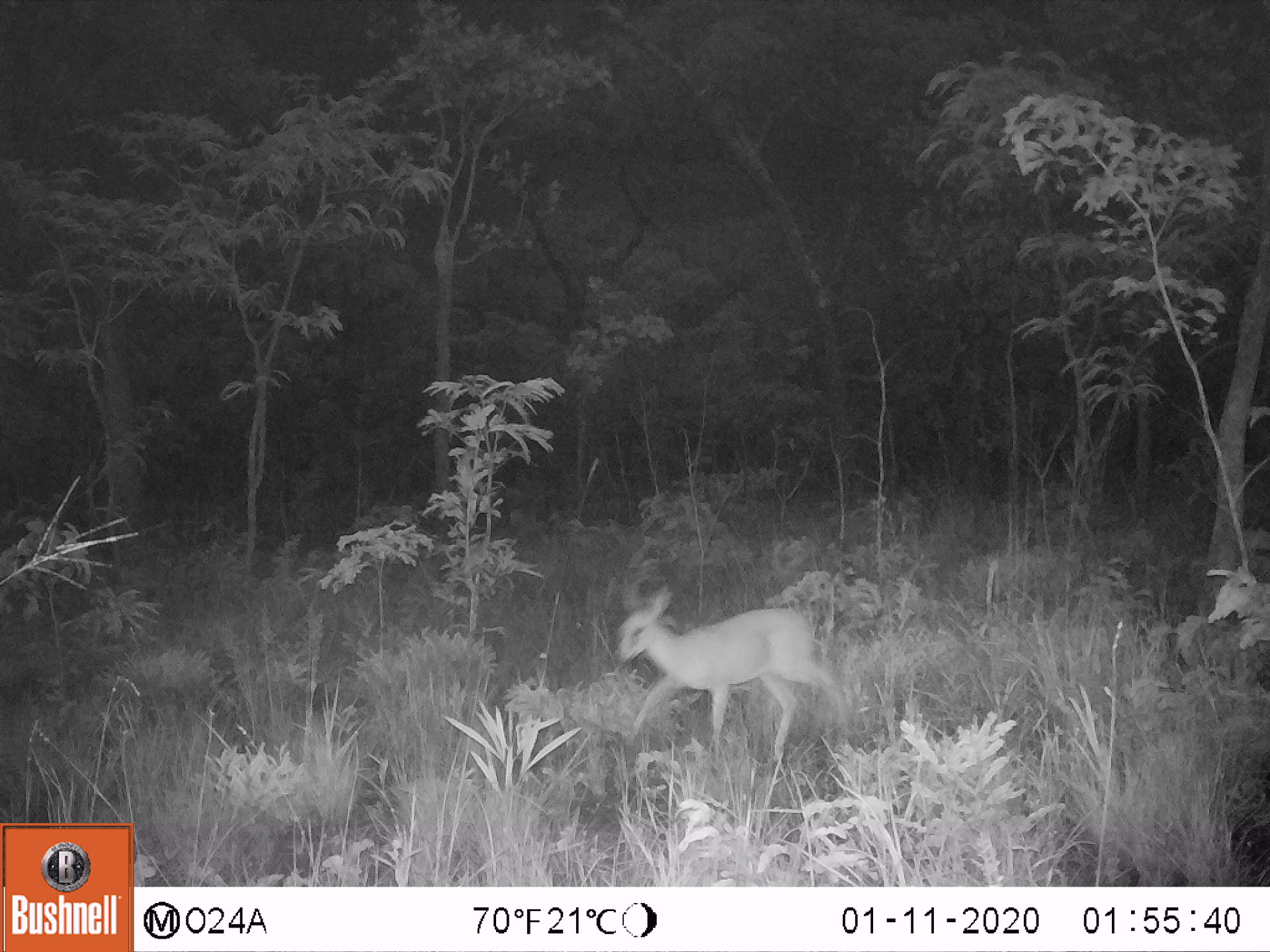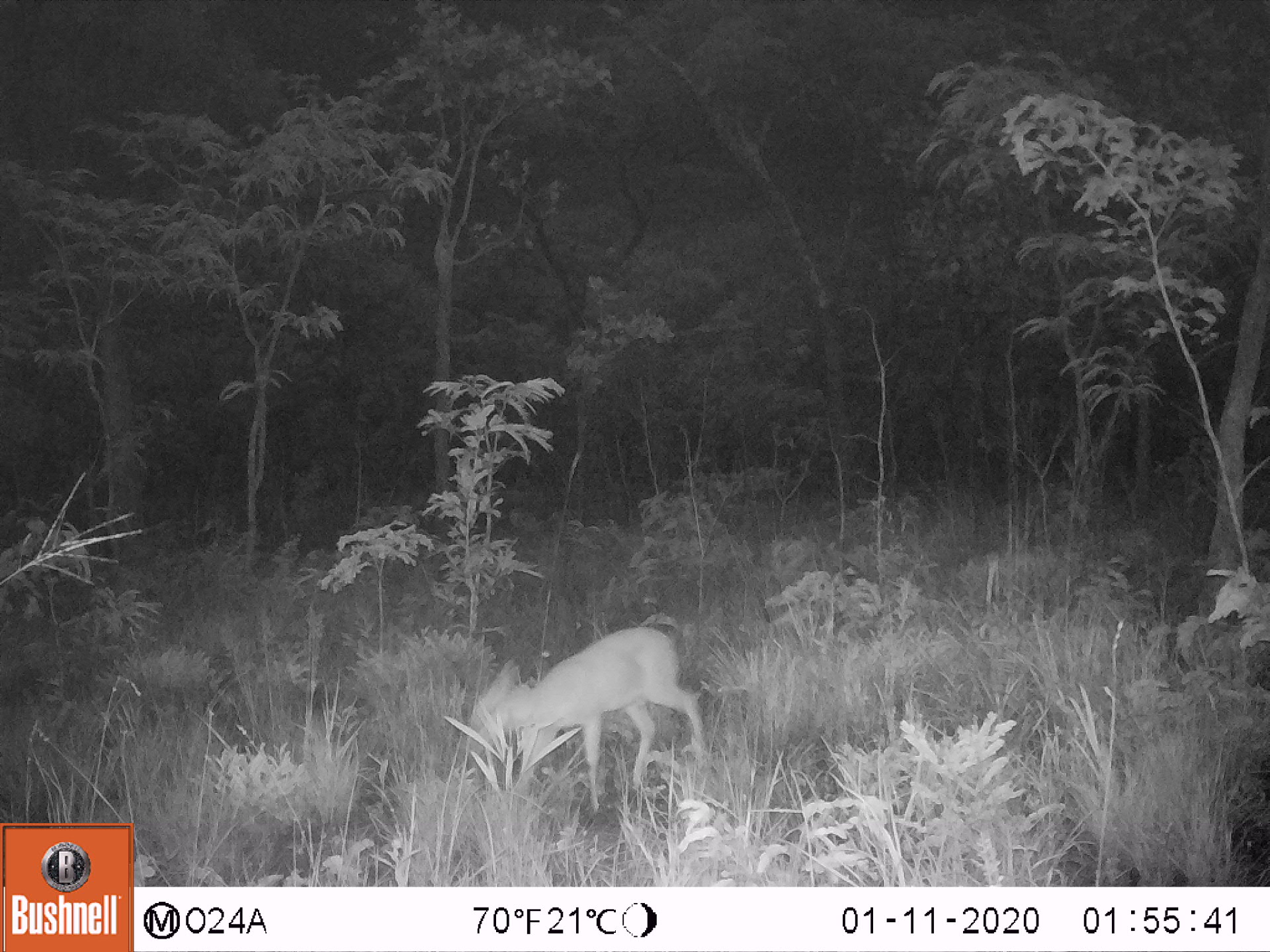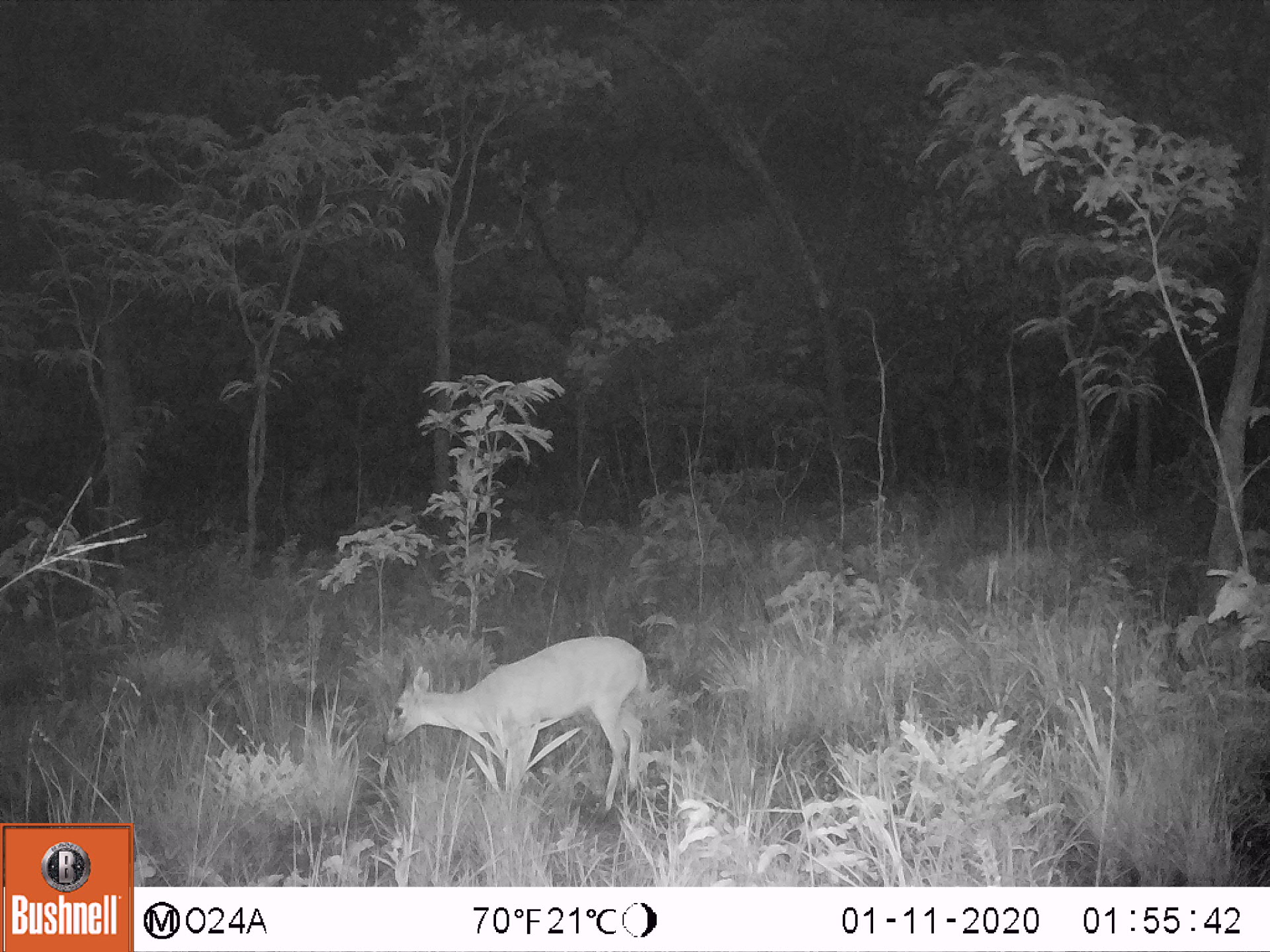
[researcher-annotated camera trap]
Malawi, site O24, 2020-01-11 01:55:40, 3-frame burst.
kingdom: Animalia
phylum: Chordata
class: Mammalia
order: Artiodactyla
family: Bovidae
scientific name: Antilopinae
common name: small antelope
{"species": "small antelope (Antilopinae)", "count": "1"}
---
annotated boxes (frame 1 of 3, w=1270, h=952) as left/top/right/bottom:
small antelope: 588/577/863/777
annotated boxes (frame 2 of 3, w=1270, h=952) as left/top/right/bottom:
small antelope: 452/607/706/826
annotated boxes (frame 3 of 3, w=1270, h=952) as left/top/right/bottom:
small antelope: 373/620/658/828